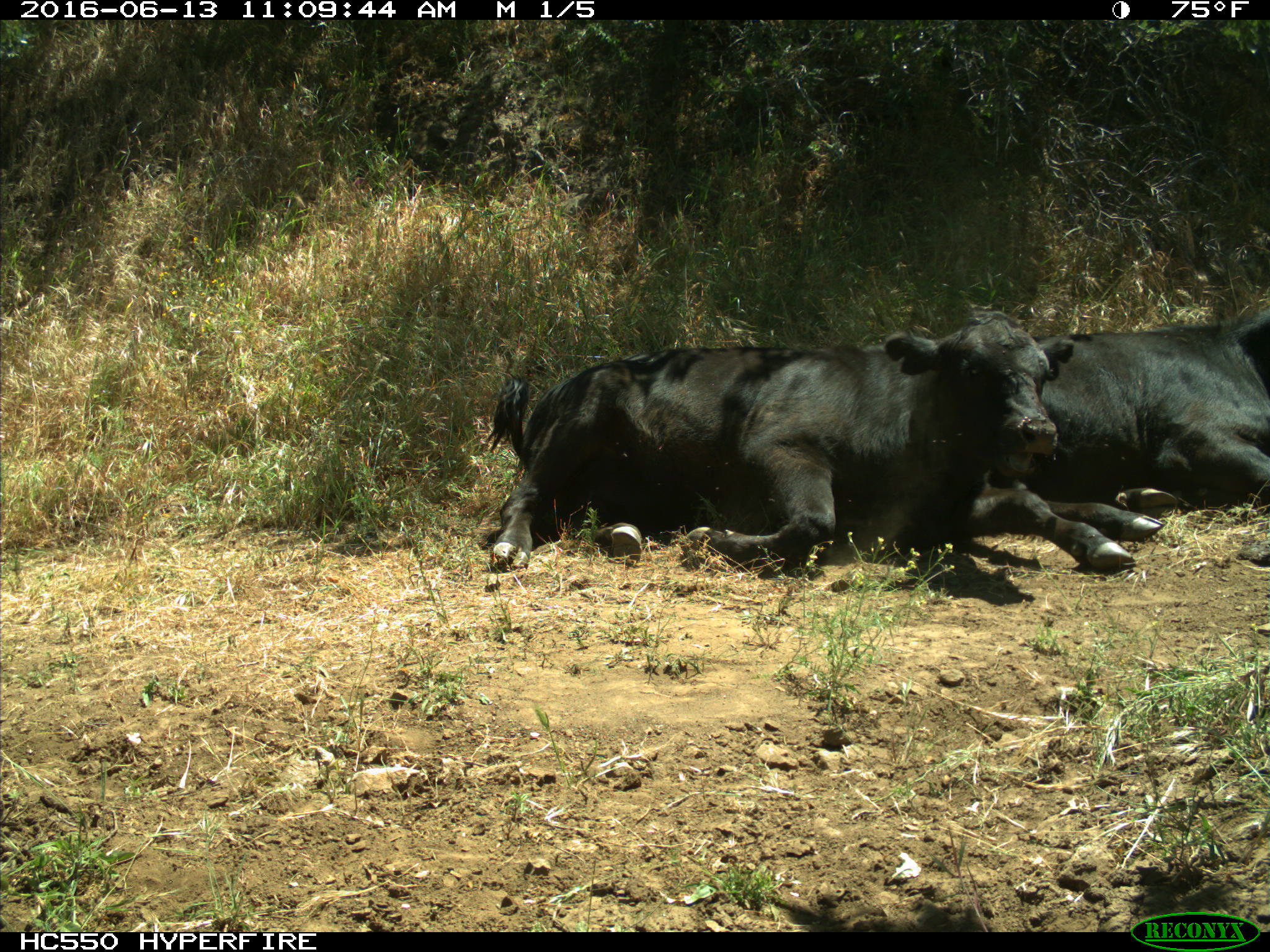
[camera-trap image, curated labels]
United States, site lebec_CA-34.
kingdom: Animalia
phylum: Chordata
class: Mammalia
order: Artiodactyla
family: Bovidae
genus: Bos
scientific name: Bos taurus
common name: domestic cow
Bos taurus (domestic cow).